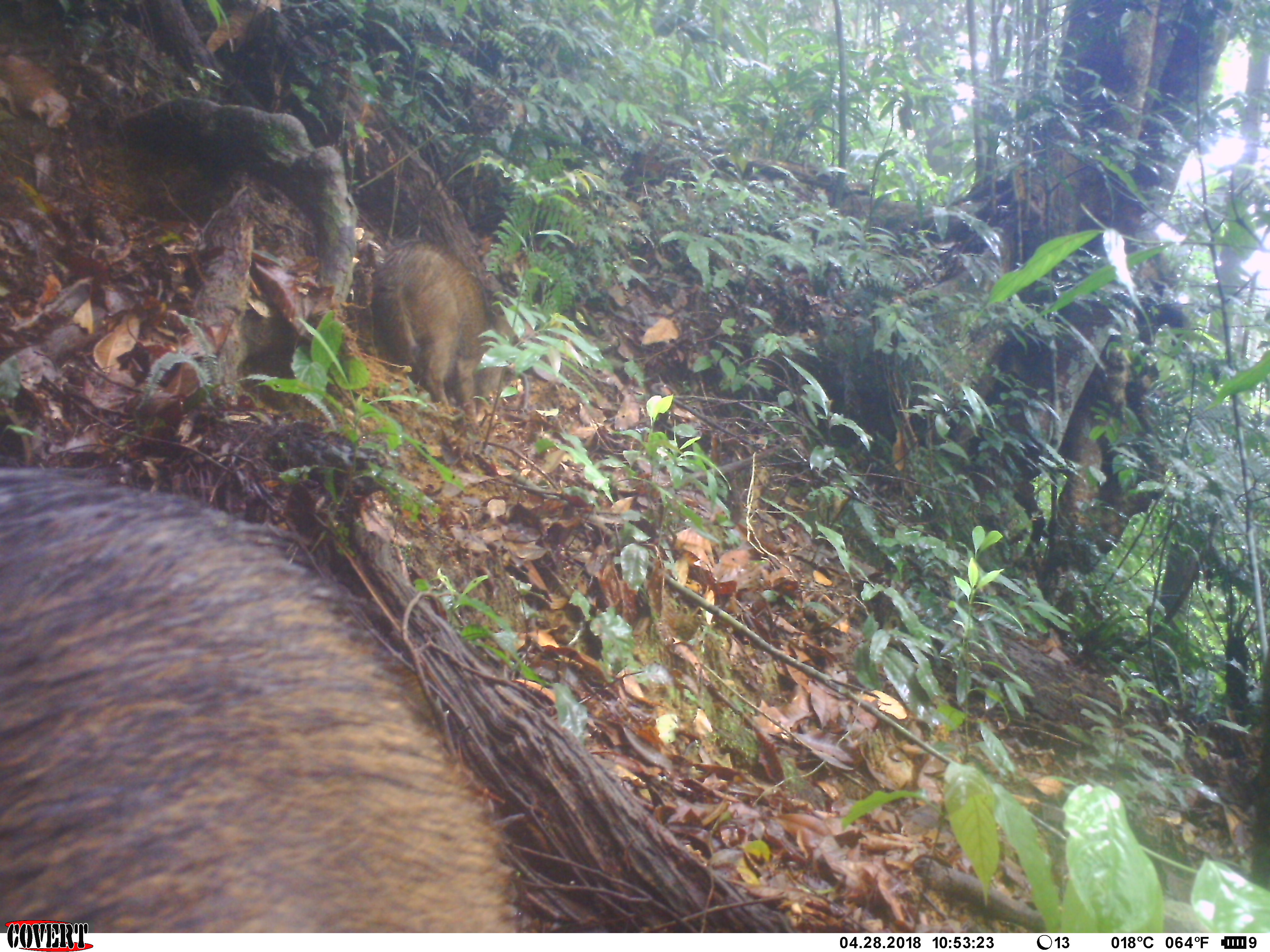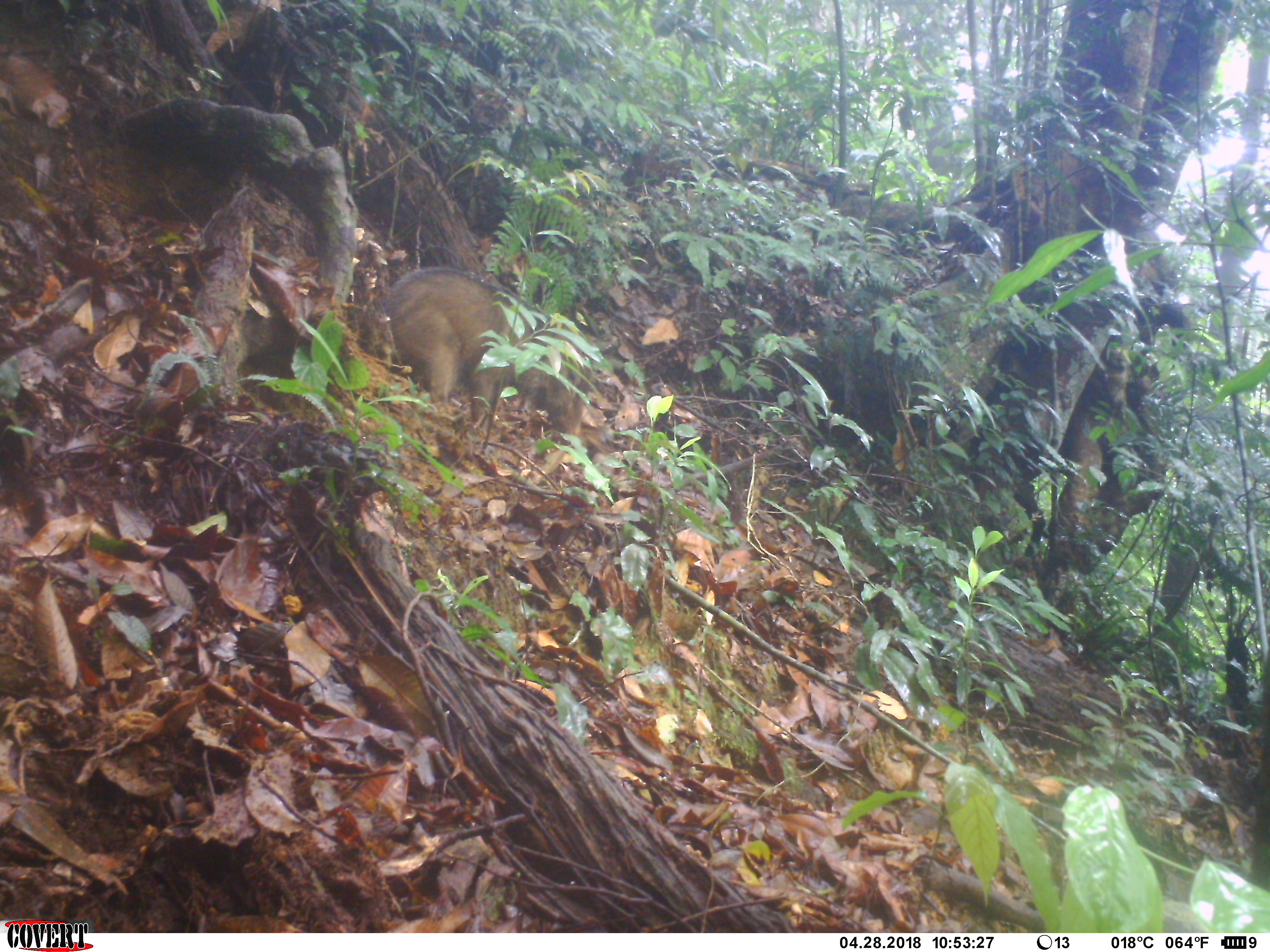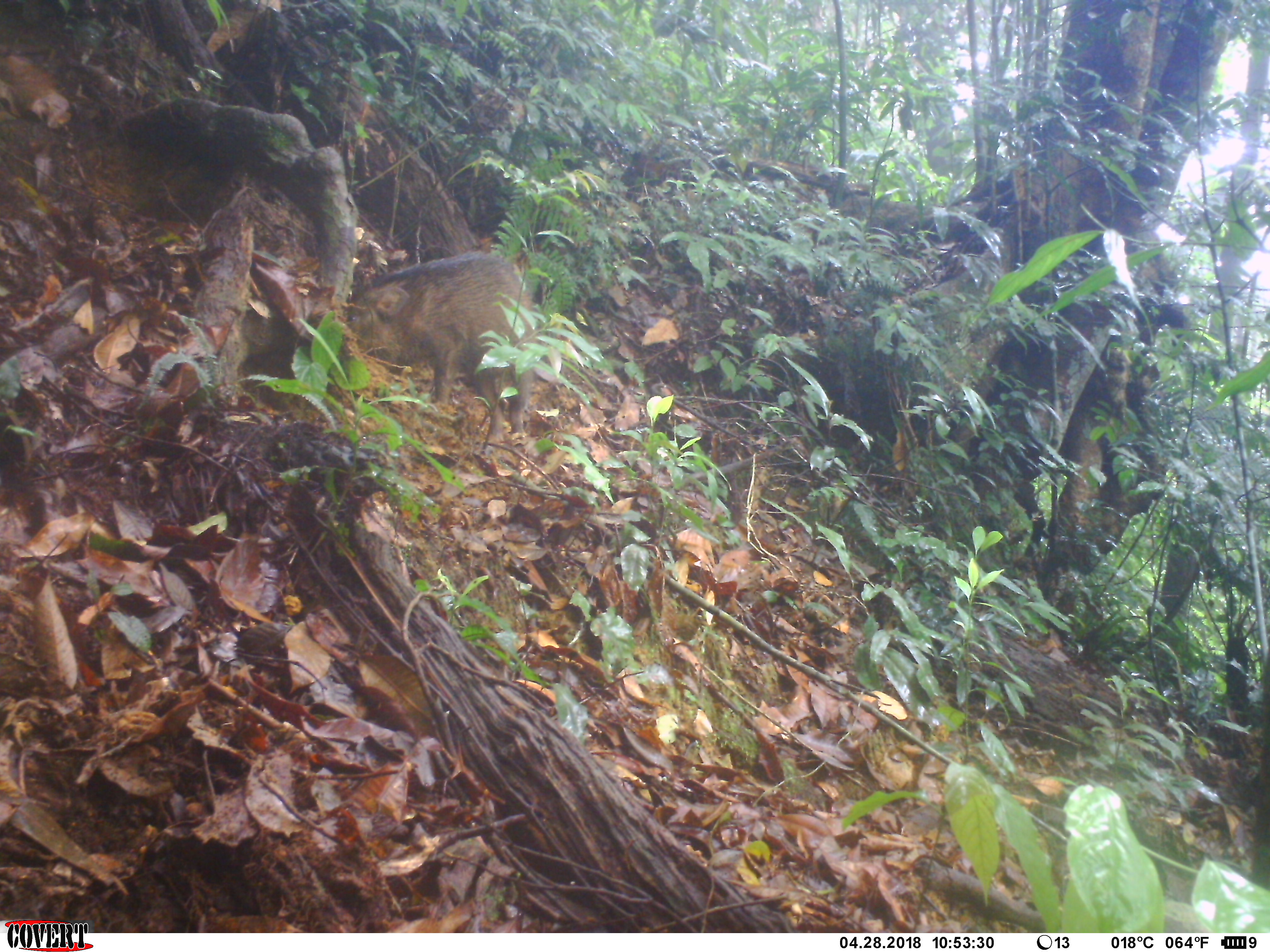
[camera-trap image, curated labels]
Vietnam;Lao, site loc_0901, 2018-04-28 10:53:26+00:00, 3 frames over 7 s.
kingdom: Animalia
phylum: Chordata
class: Mammalia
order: Artiodactyla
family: Suidae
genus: Sus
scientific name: Sus scrofa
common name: eurasian wild pig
Eurasian wild pig (Sus scrofa). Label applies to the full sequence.